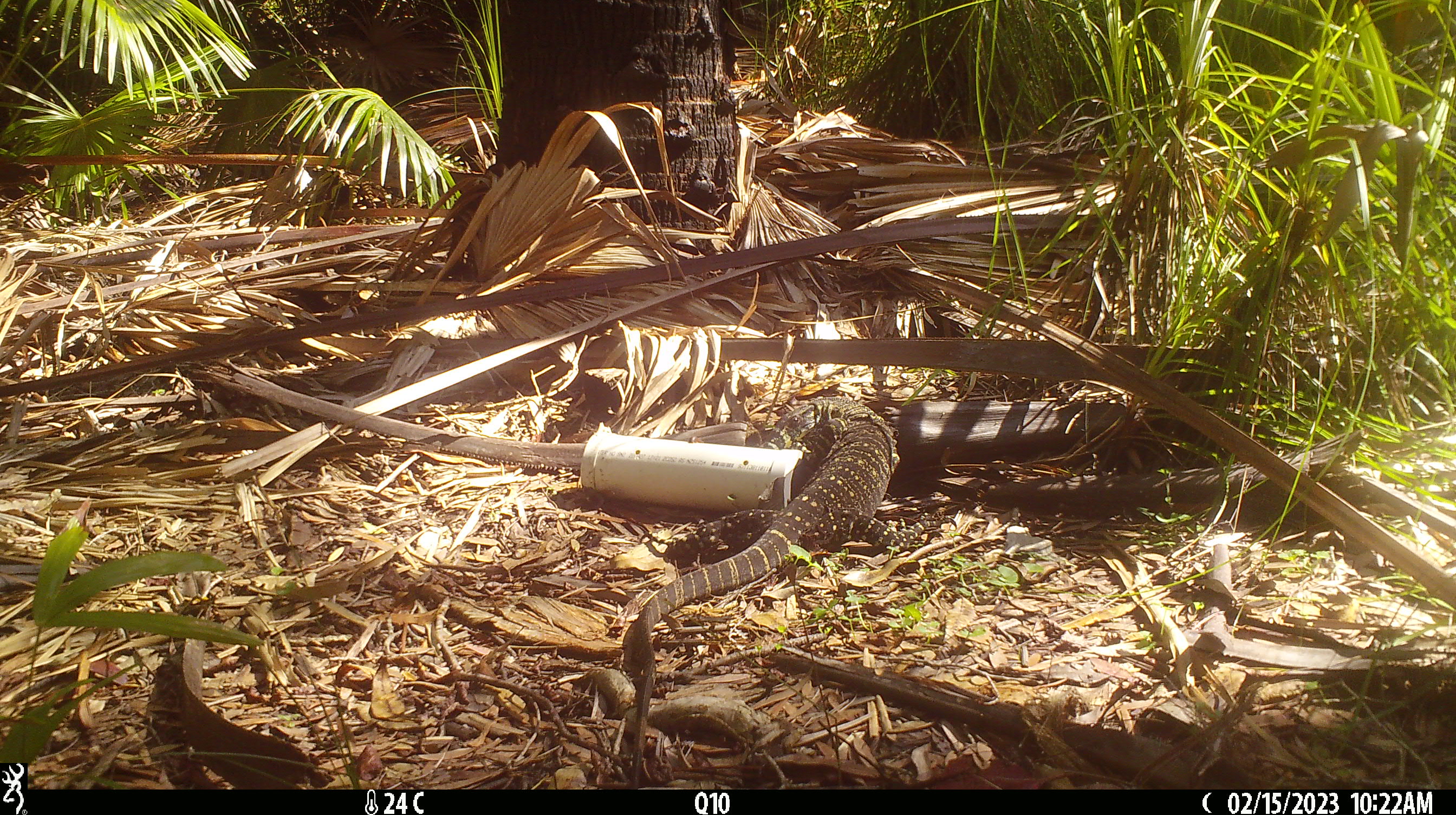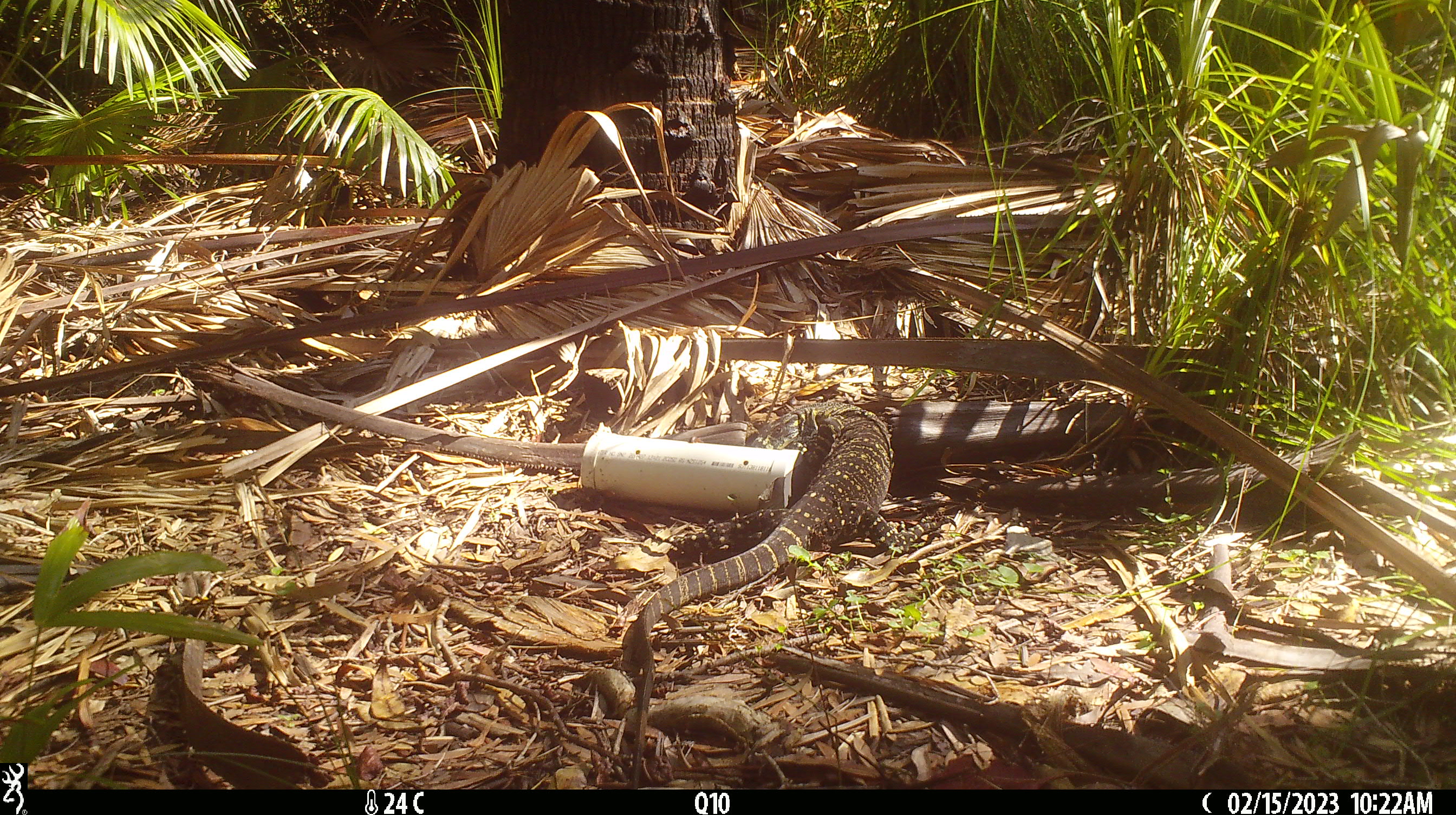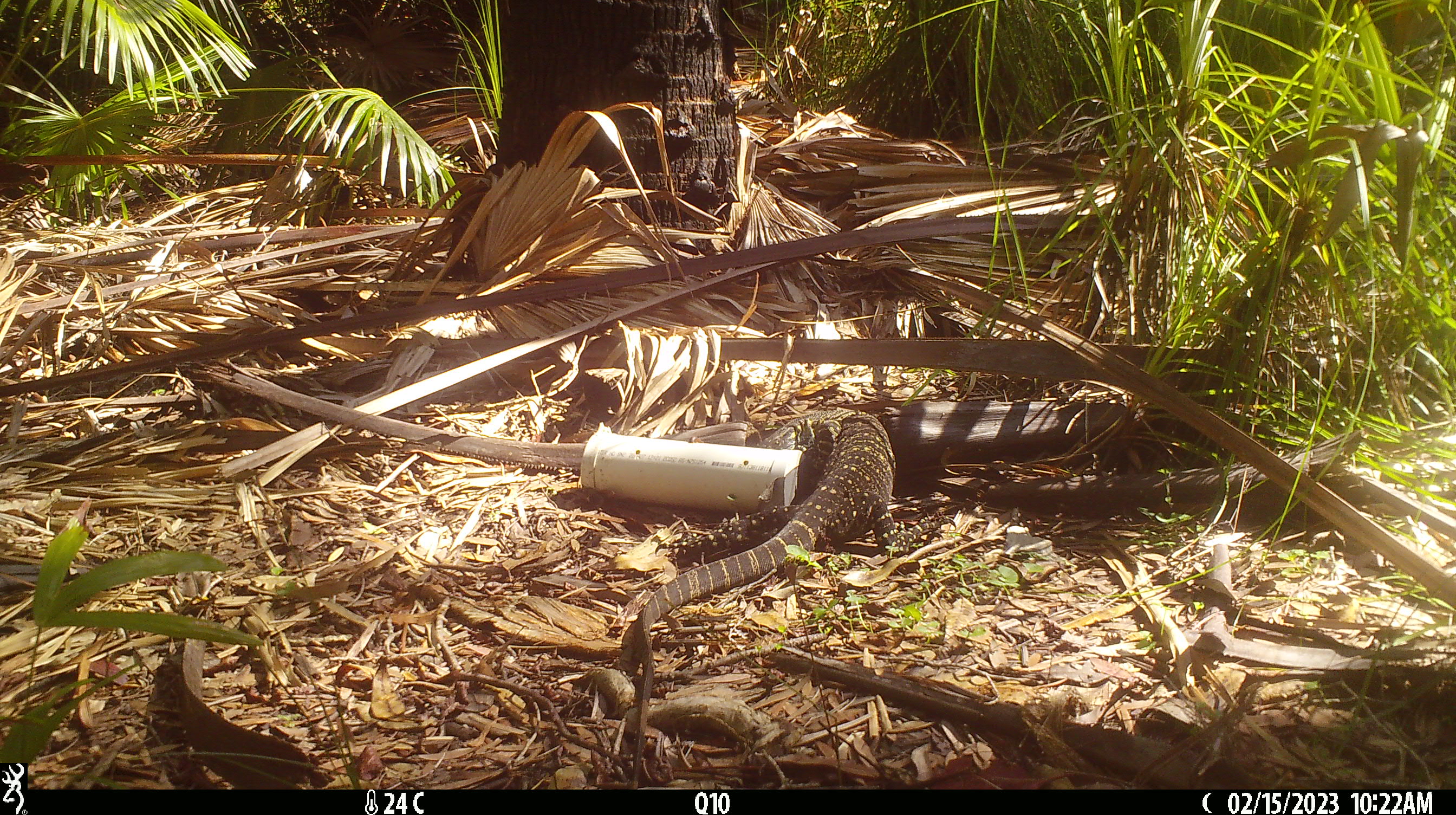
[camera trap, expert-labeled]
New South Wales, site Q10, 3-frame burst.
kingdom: Animalia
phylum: Chordata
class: Reptilia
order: Squamata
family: Varanidae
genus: Varanus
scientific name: Varanus varius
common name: lace monitor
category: goanna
Goanna (lace monitor) (Varanus varius).